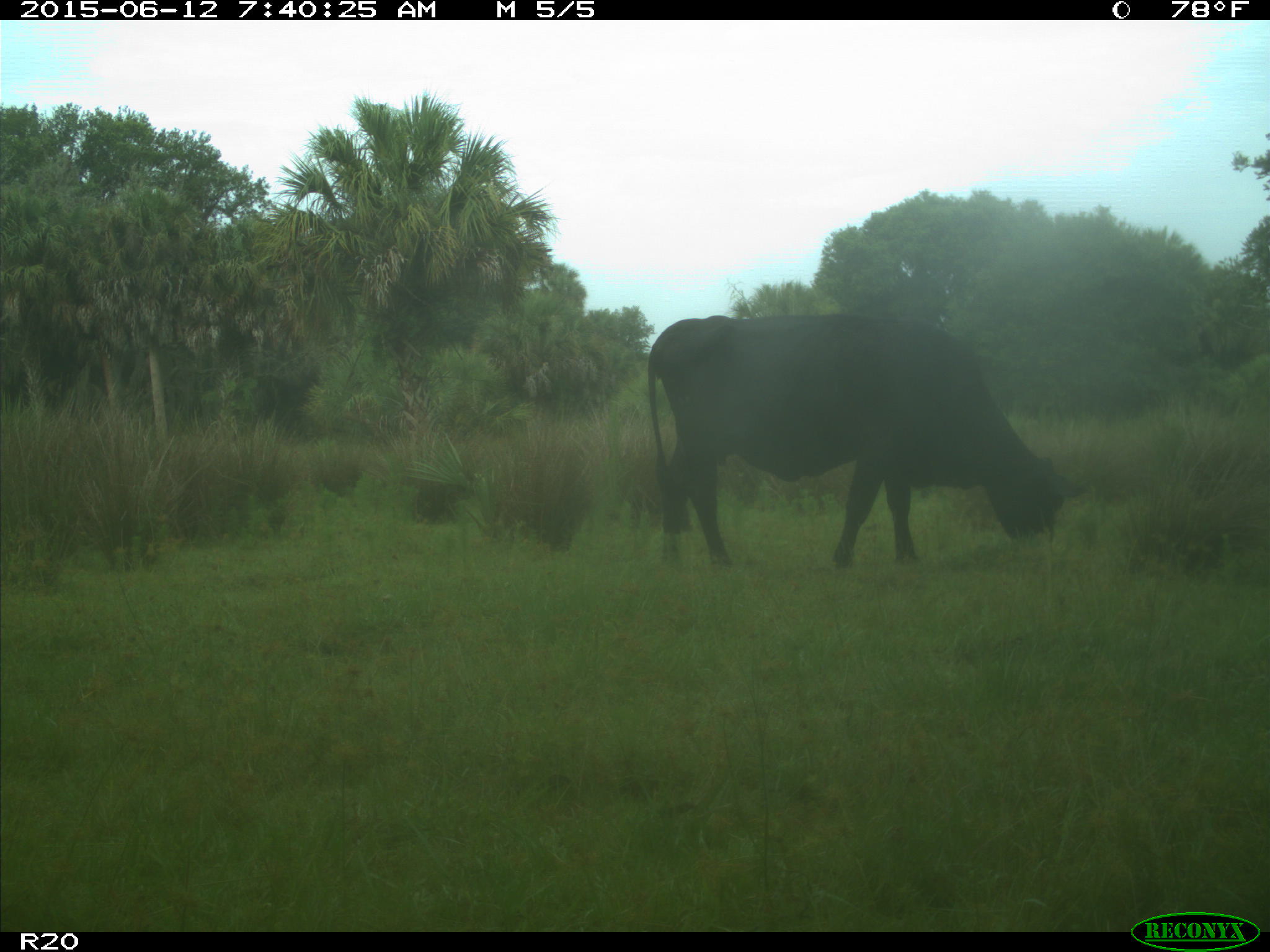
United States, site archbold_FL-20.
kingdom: Animalia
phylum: Chordata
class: Mammalia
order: Artiodactyla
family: Bovidae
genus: Bos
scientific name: Bos taurus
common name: domestic cow